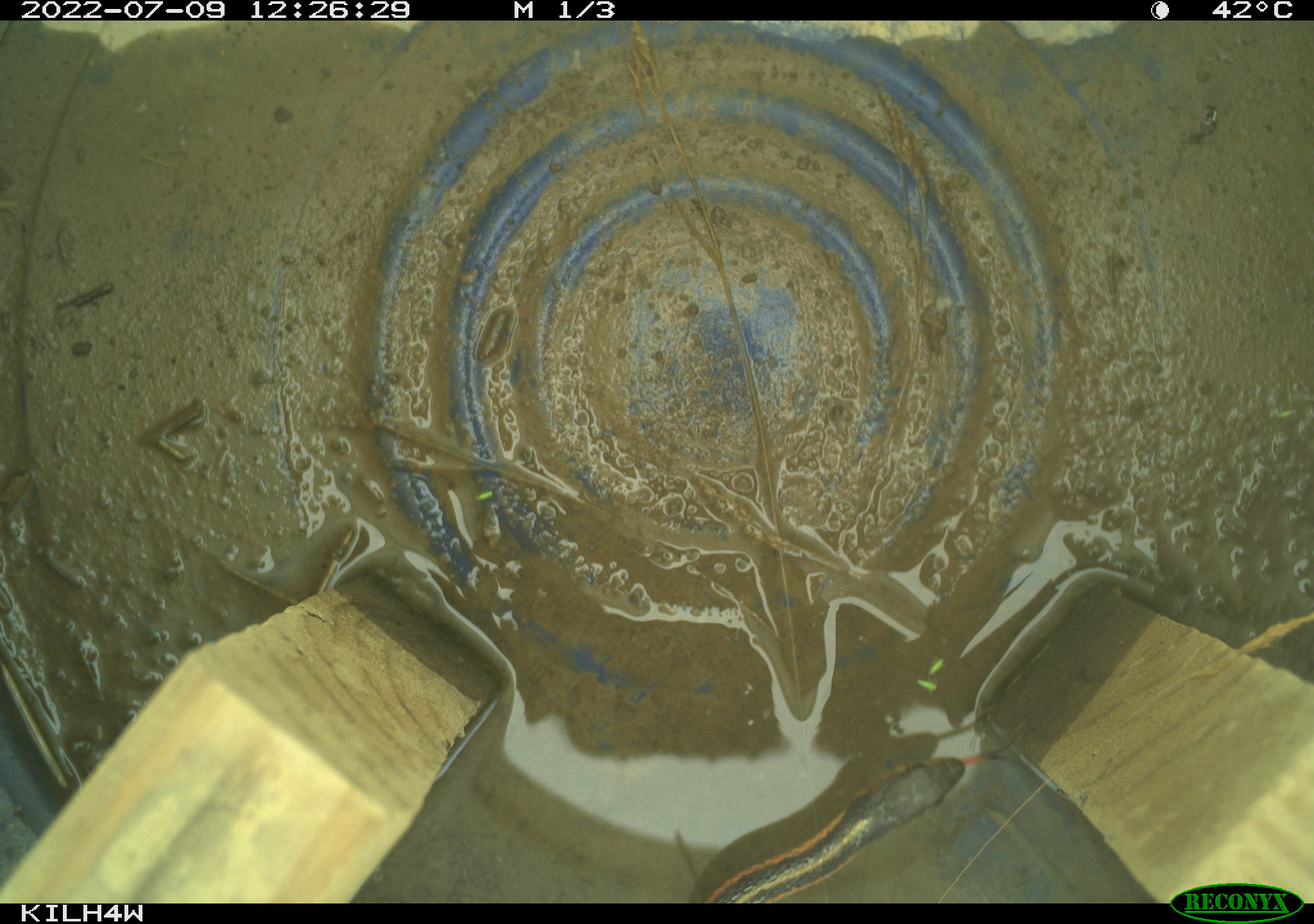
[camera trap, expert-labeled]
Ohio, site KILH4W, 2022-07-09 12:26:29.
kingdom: Animalia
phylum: Chordata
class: Reptilia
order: Squamata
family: Colubridae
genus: Thamnophis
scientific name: Thamnophis sirtalis sirtalis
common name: eastern gartersnake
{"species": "eastern gartersnake (Thamnophis sirtalis sirtalis)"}